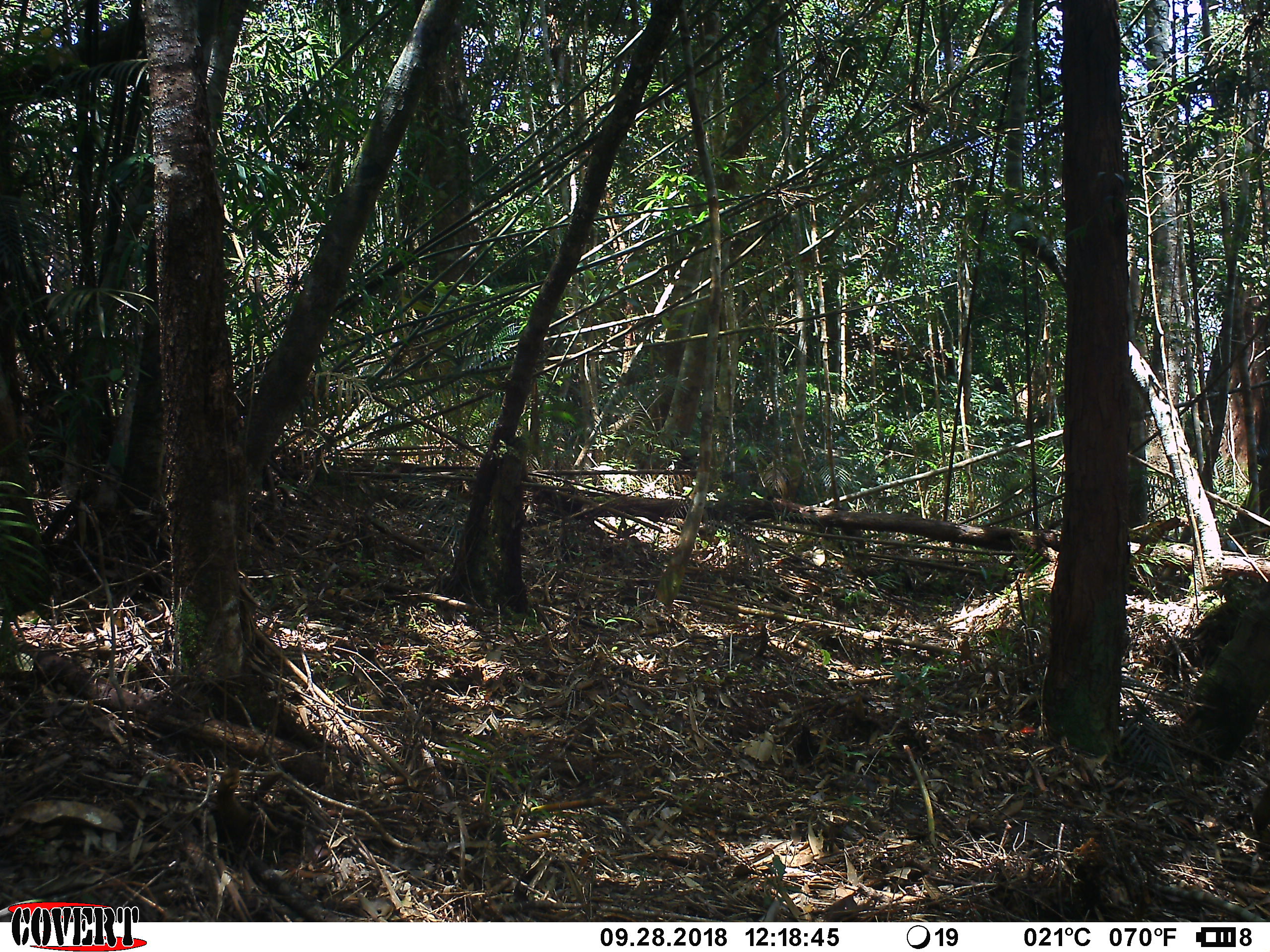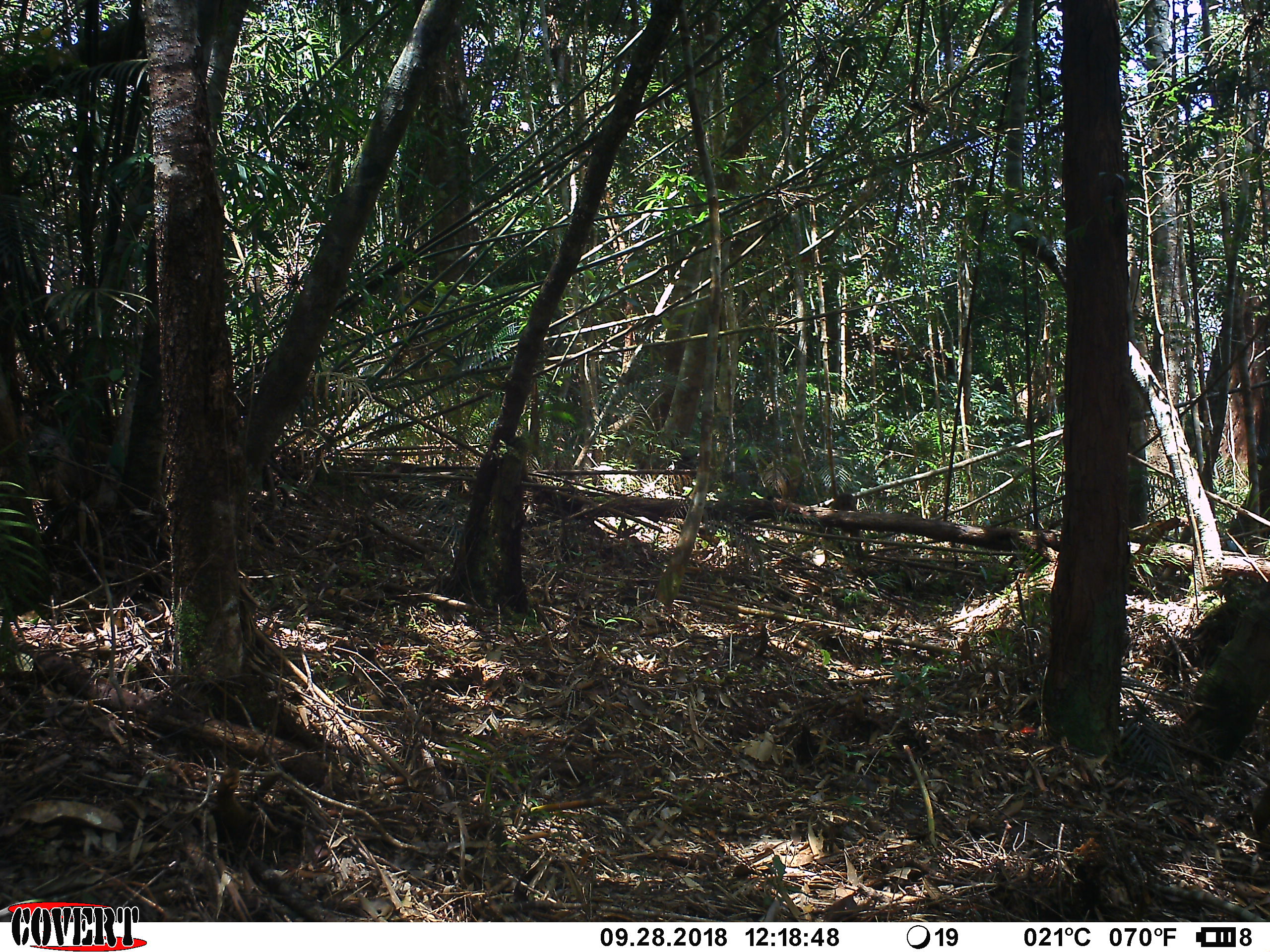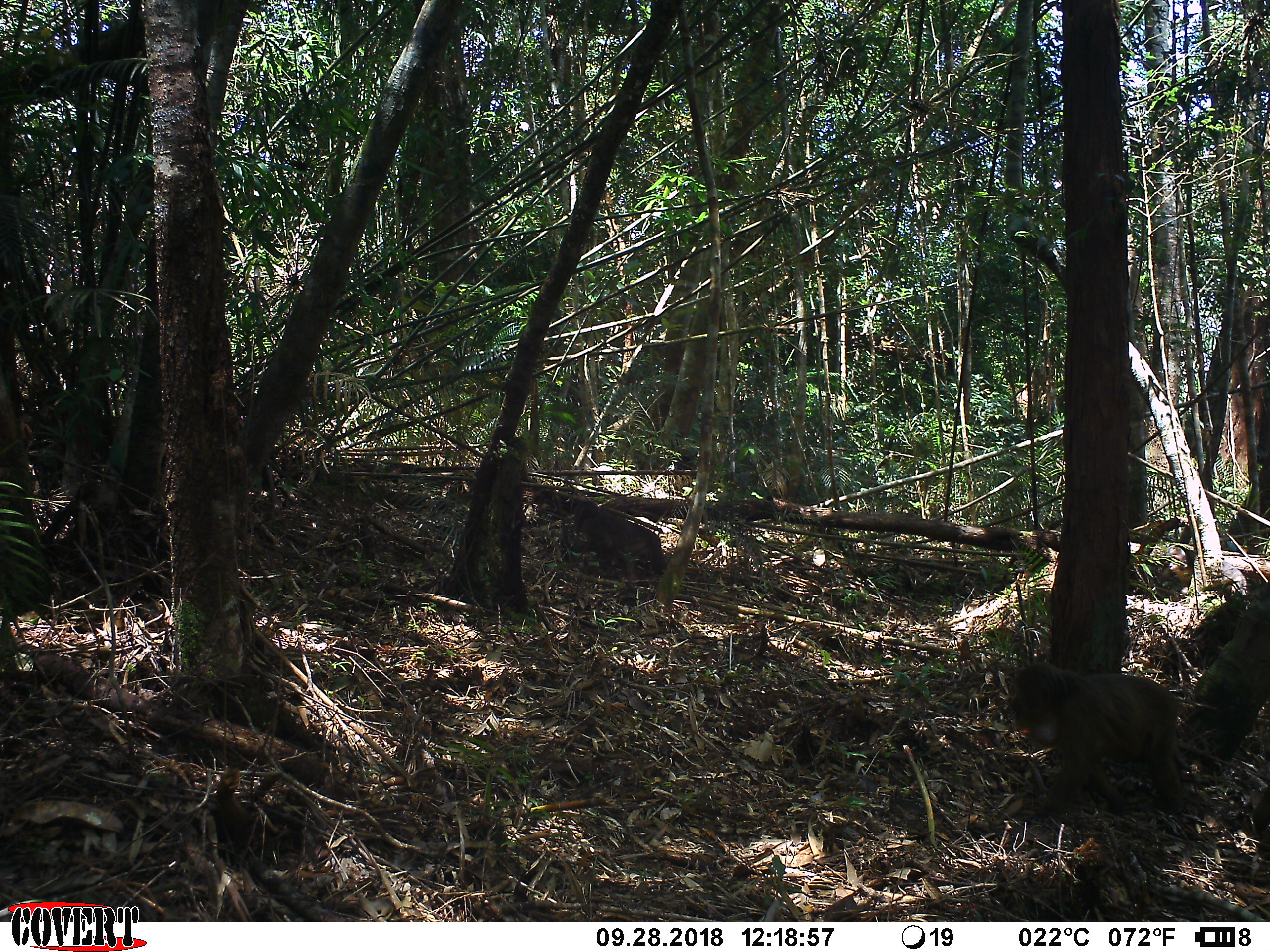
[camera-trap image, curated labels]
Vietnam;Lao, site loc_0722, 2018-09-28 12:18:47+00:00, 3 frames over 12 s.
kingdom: Animalia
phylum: Chordata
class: Mammalia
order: Primates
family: Cercopithecidae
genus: Macaca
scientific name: Macaca arctoides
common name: stump-tailed macaque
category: stump tailed macaque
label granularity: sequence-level